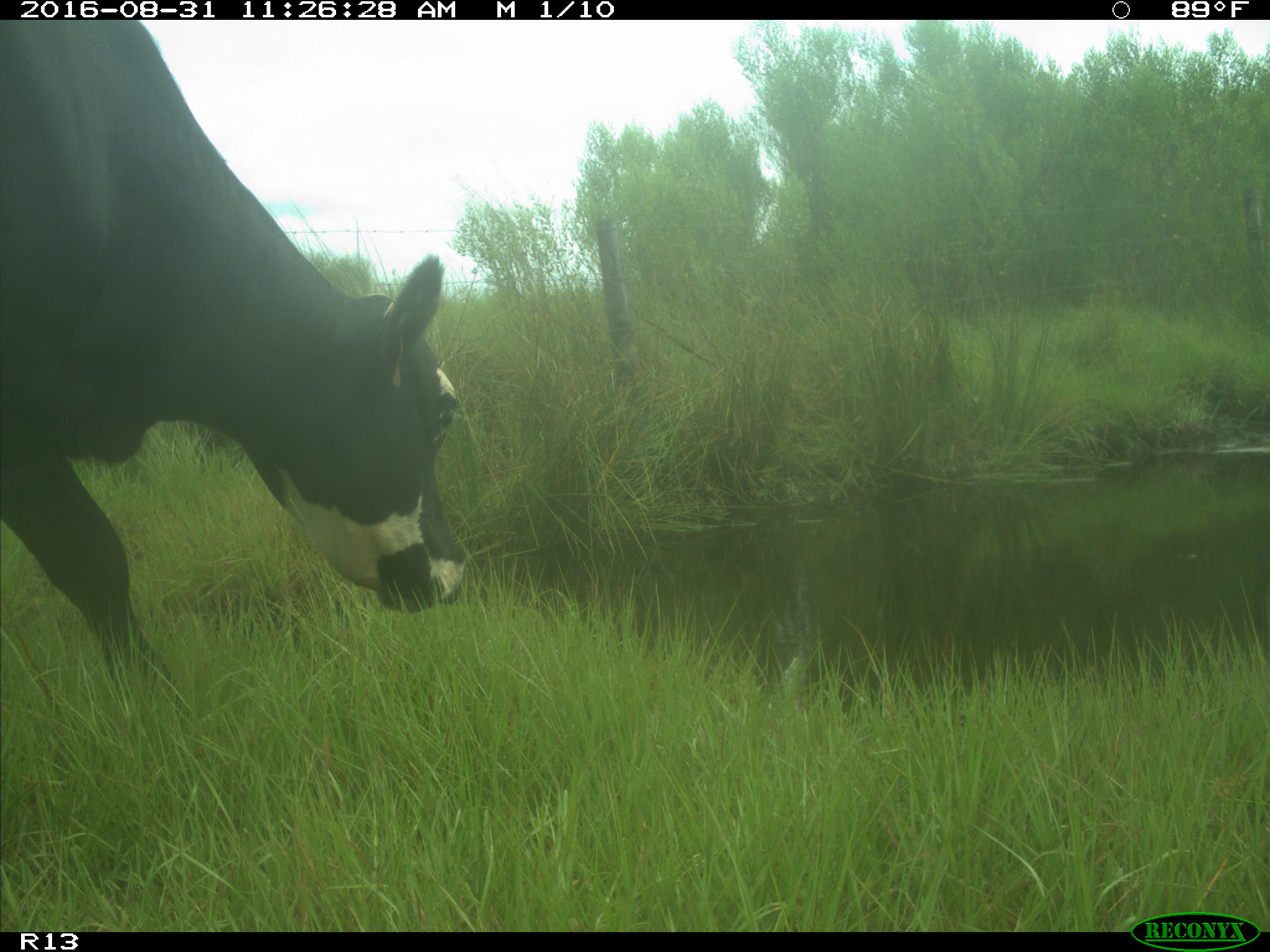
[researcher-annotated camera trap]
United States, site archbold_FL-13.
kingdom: Animalia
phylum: Chordata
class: Mammalia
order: Artiodactyla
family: Bovidae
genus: Bos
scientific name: Bos taurus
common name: domestic cow